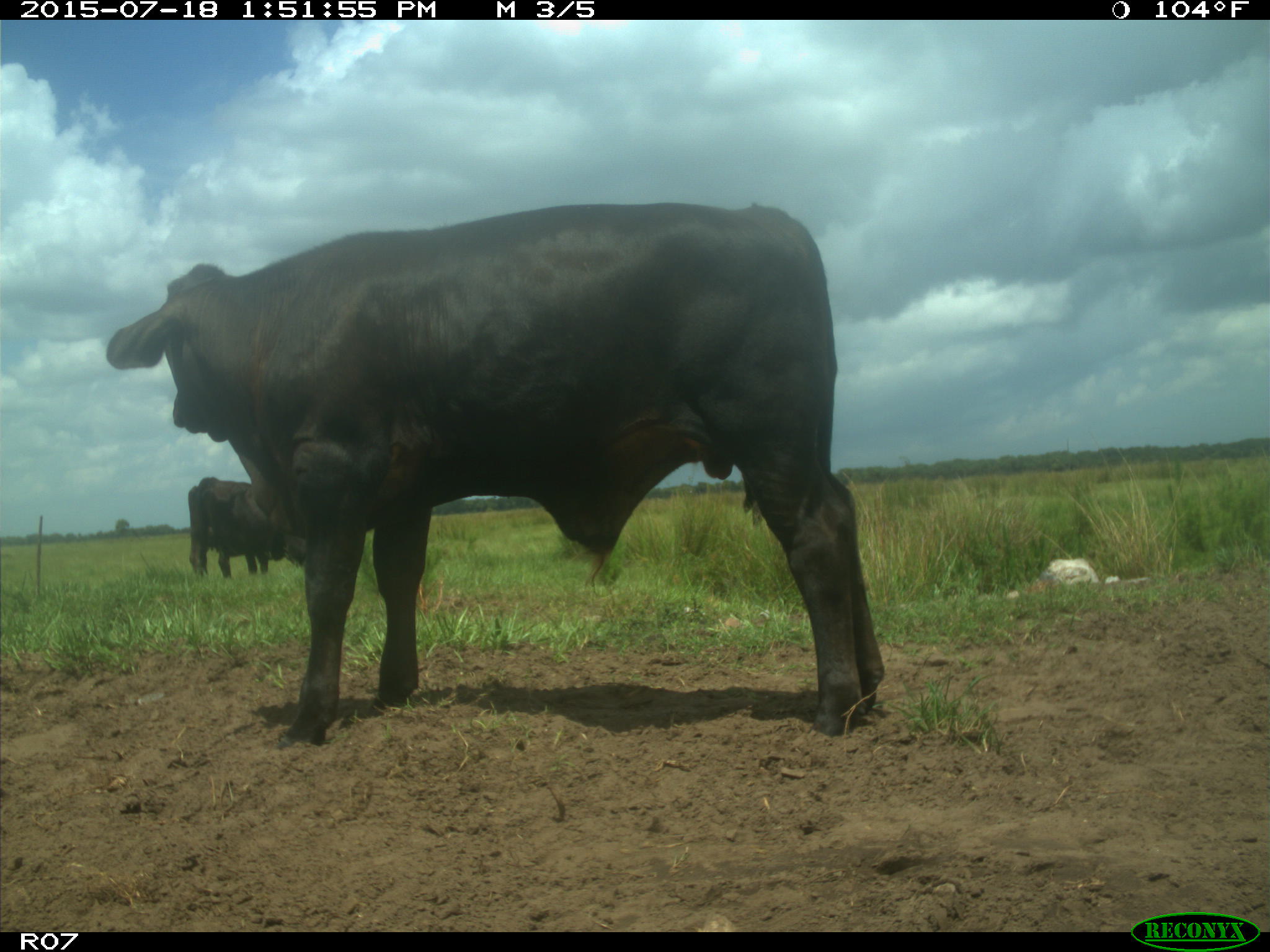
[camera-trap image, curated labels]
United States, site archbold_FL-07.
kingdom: Animalia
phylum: Chordata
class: Mammalia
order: Artiodactyla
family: Bovidae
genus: Bos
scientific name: Bos taurus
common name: domestic cow